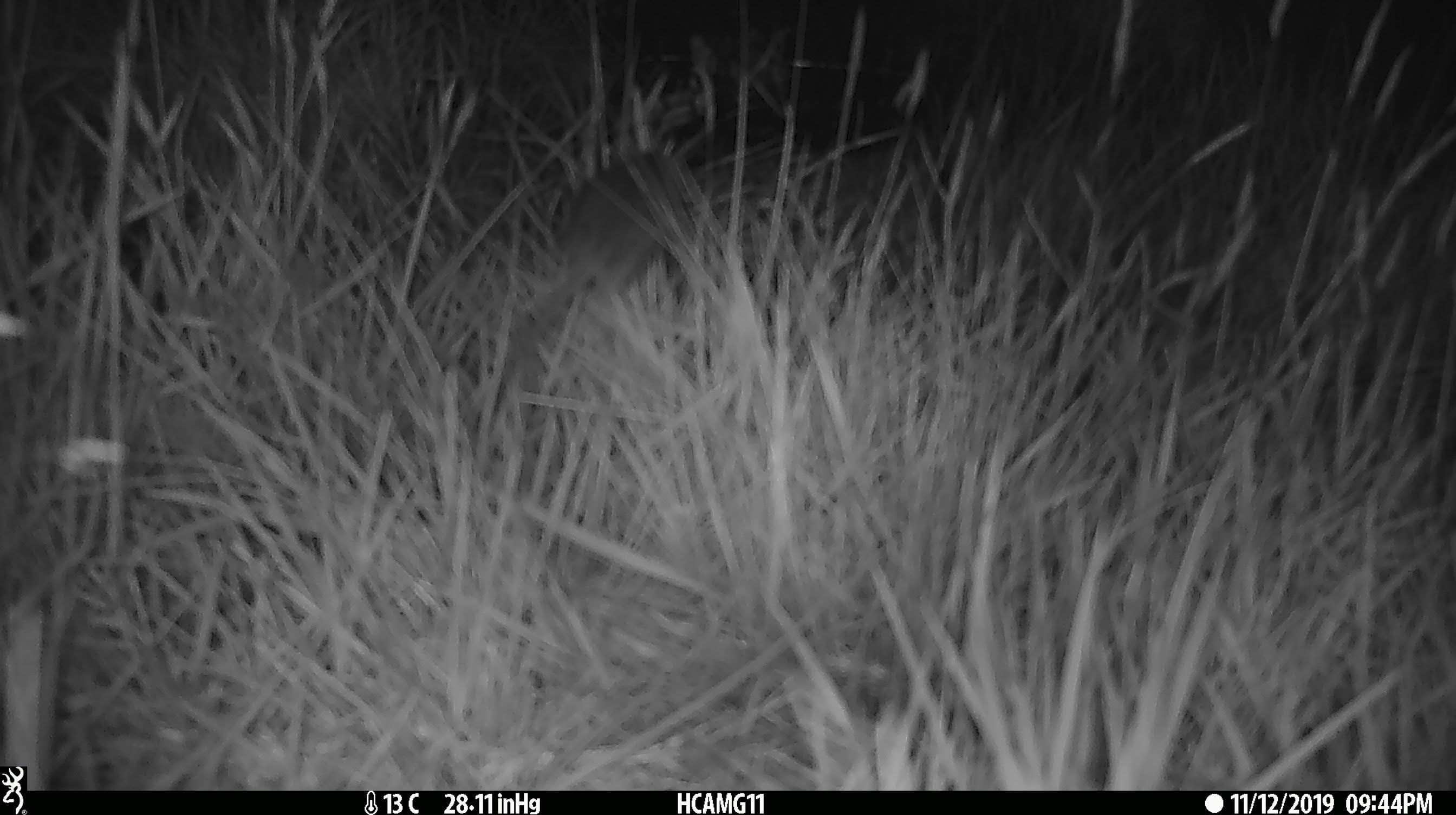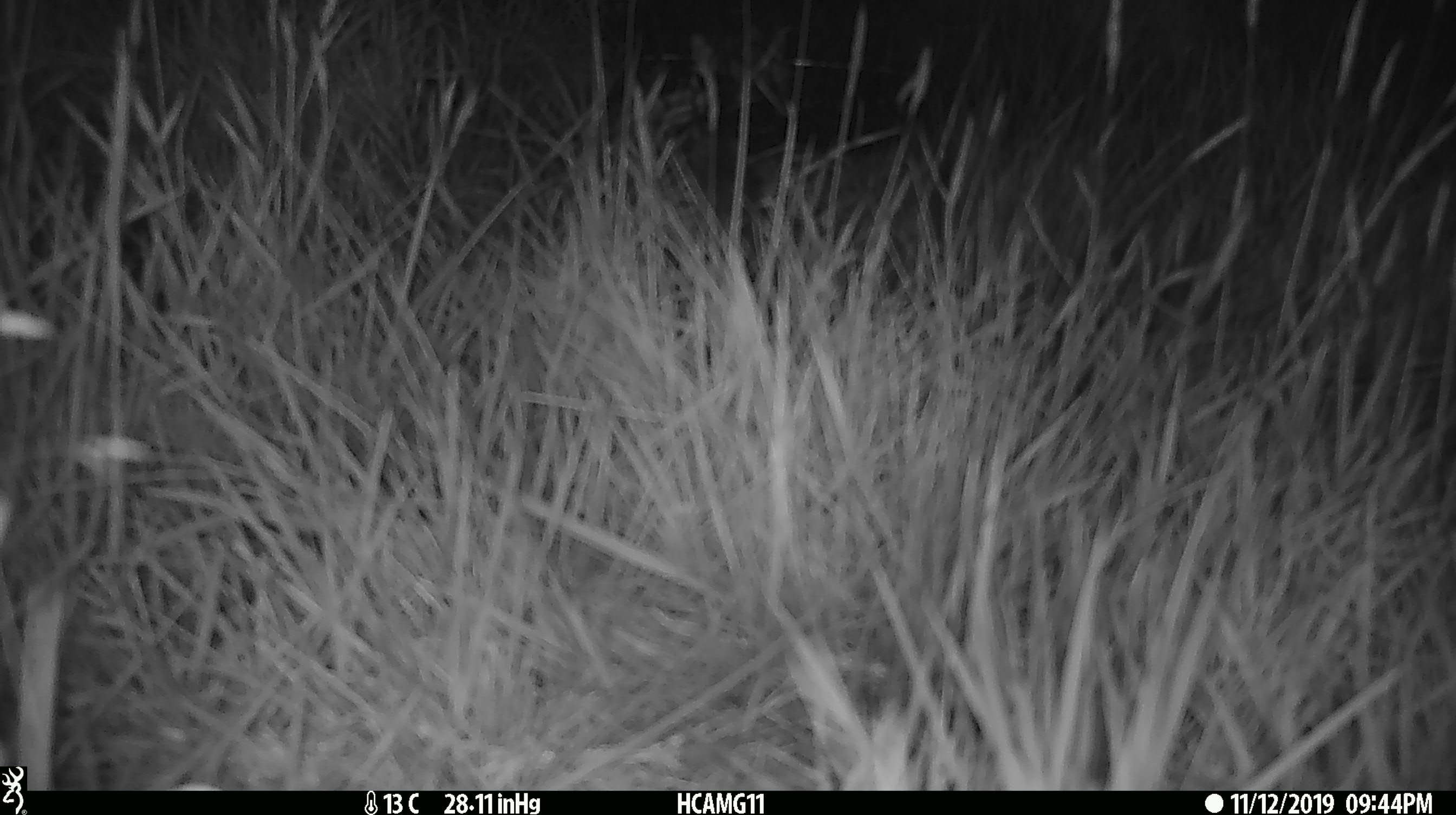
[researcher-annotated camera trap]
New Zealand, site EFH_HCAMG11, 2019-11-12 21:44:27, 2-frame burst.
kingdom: Animalia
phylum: Chordata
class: Mammalia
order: Rodentia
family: Muridae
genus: Mus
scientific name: Mus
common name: mouse